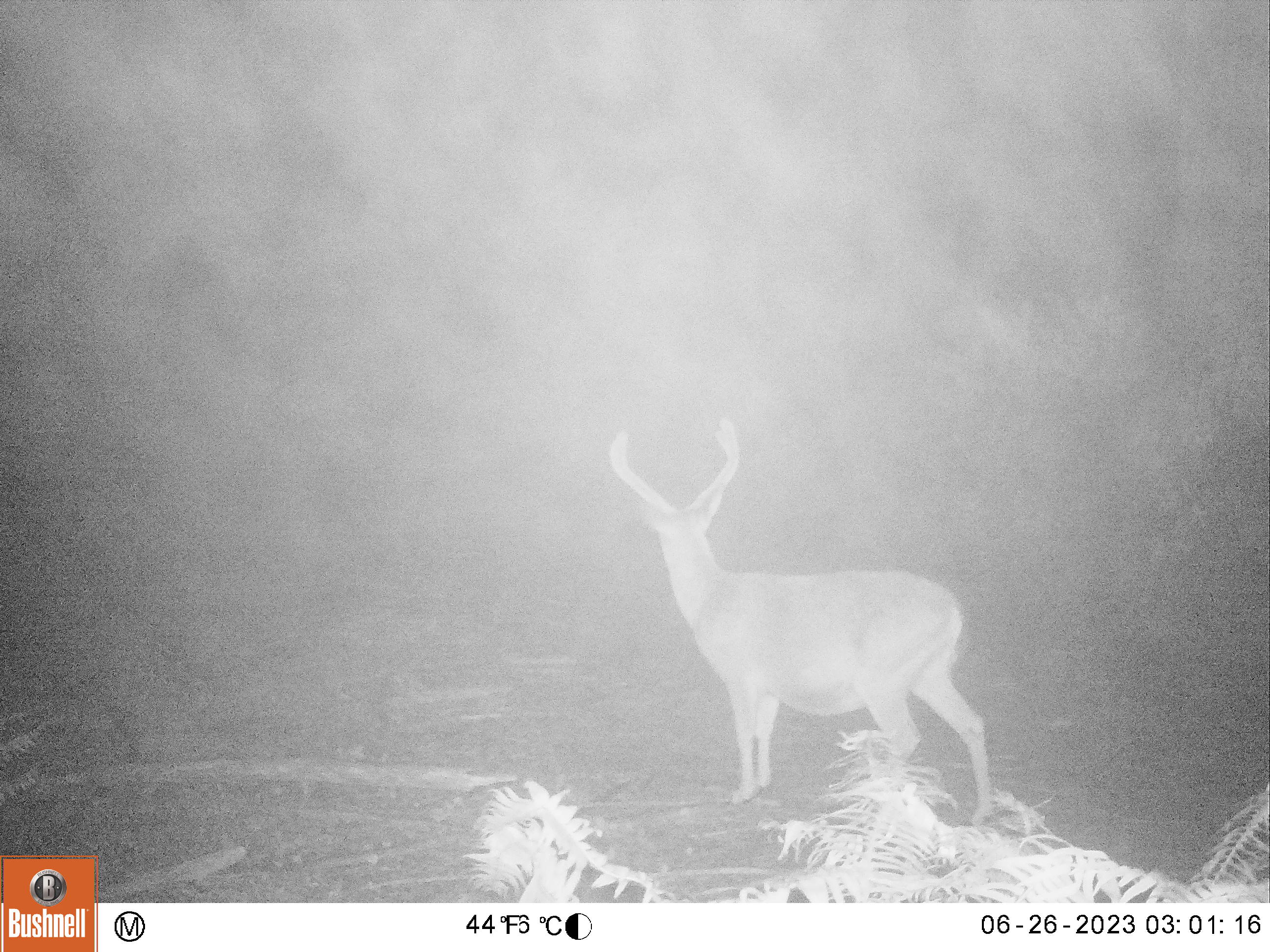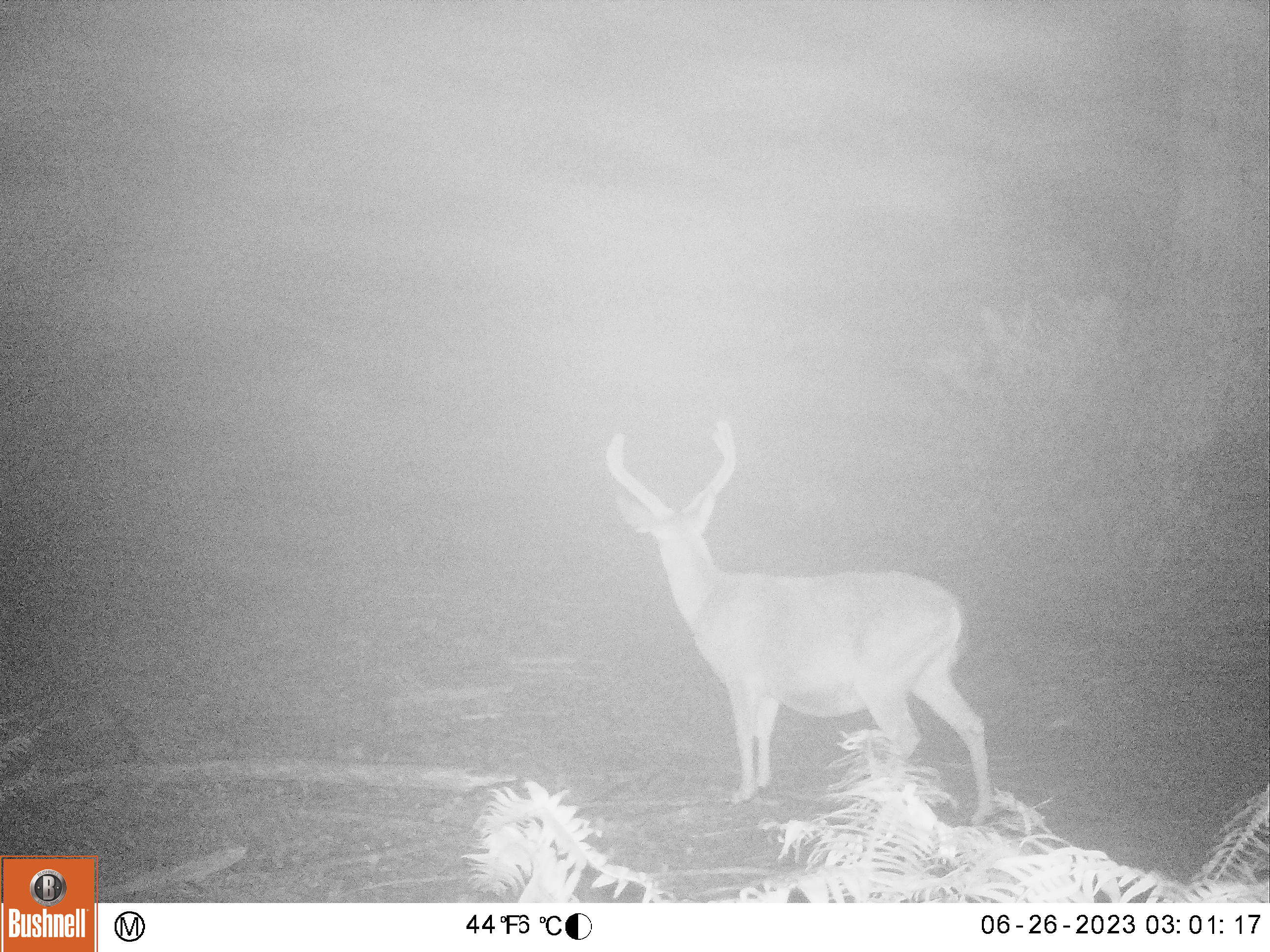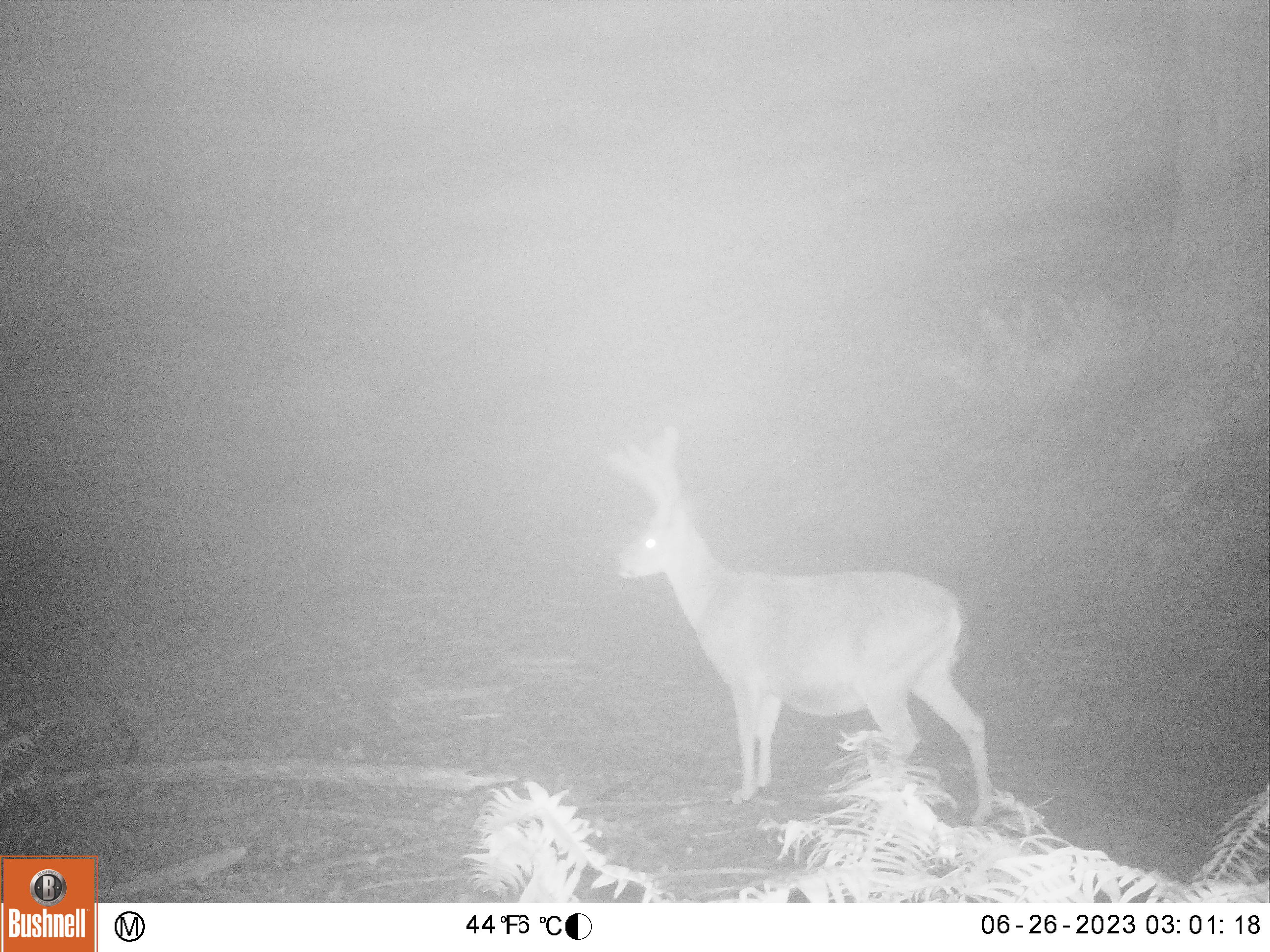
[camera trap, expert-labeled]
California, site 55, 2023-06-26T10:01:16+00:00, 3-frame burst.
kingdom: Animalia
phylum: Chordata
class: Mammalia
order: Artiodactyla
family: Cervidae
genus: Odocoileus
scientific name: Odocoileus hemionus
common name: mule deer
Mule deer (Odocoileus hemionus).